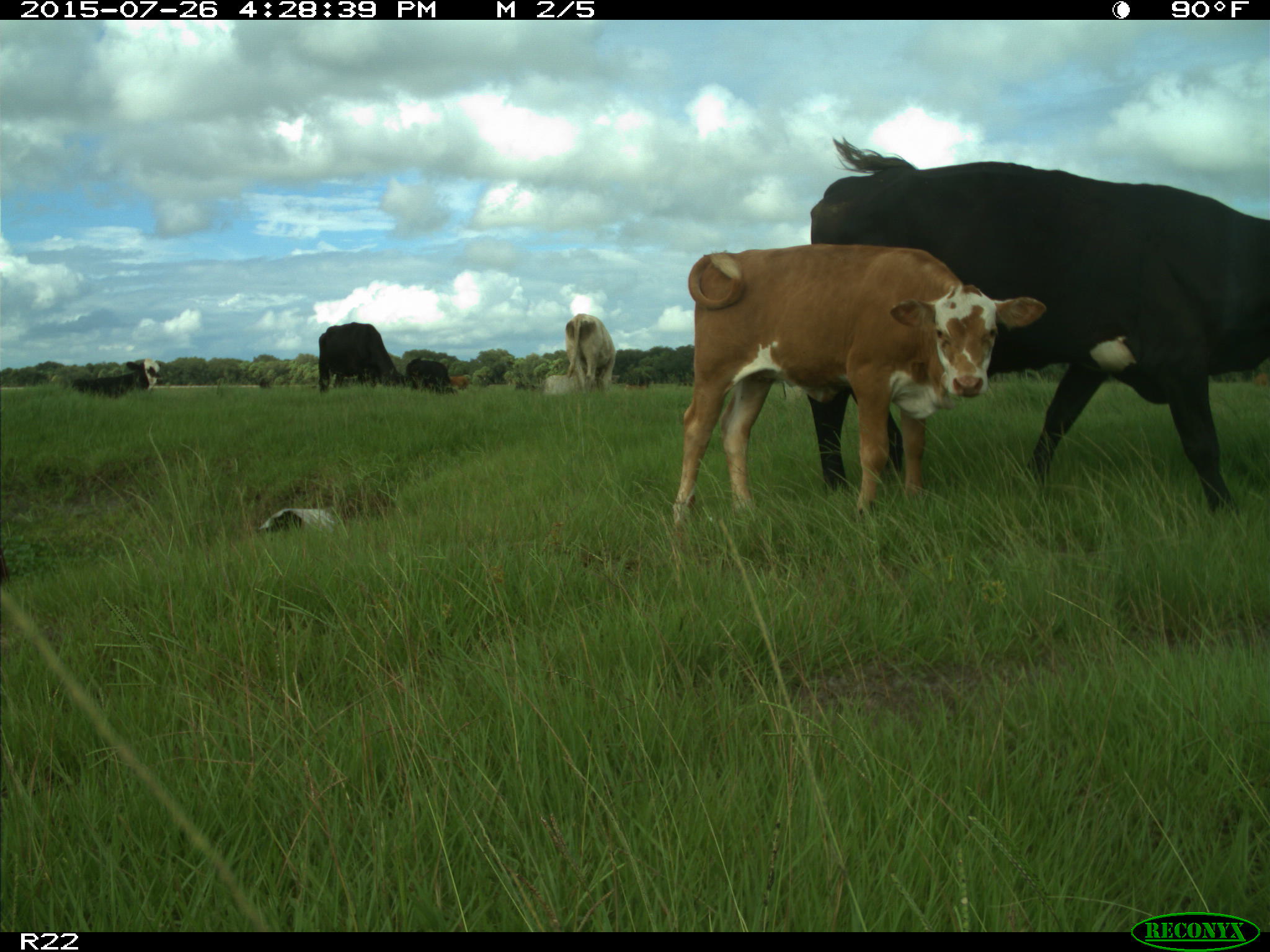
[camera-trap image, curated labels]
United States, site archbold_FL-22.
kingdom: Animalia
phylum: Chordata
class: Mammalia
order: Artiodactyla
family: Bovidae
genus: Bos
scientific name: Bos taurus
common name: domestic cow